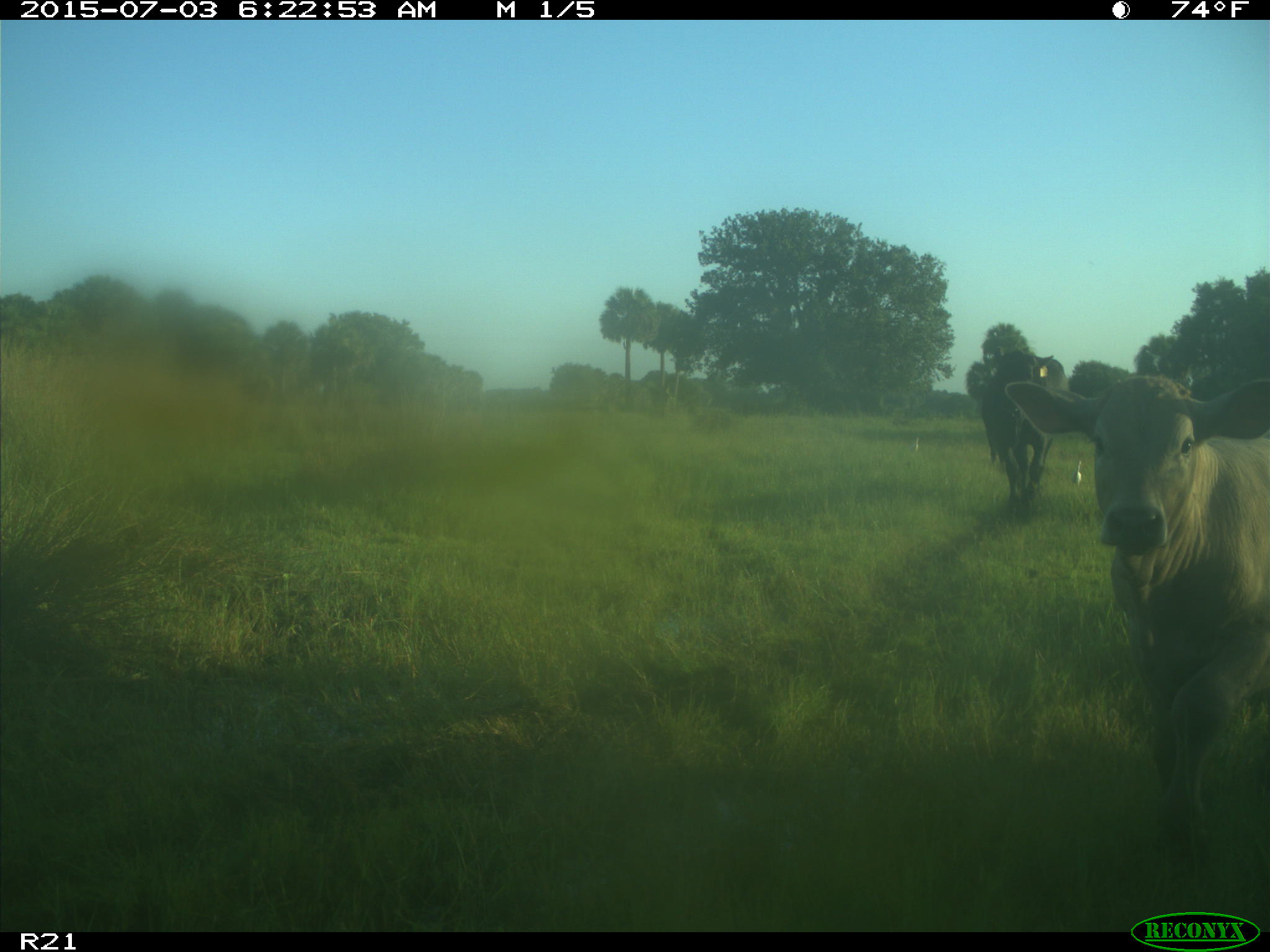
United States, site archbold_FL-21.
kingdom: Animalia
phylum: Chordata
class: Mammalia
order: Artiodactyla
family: Bovidae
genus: Bos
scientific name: Bos taurus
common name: domestic cow